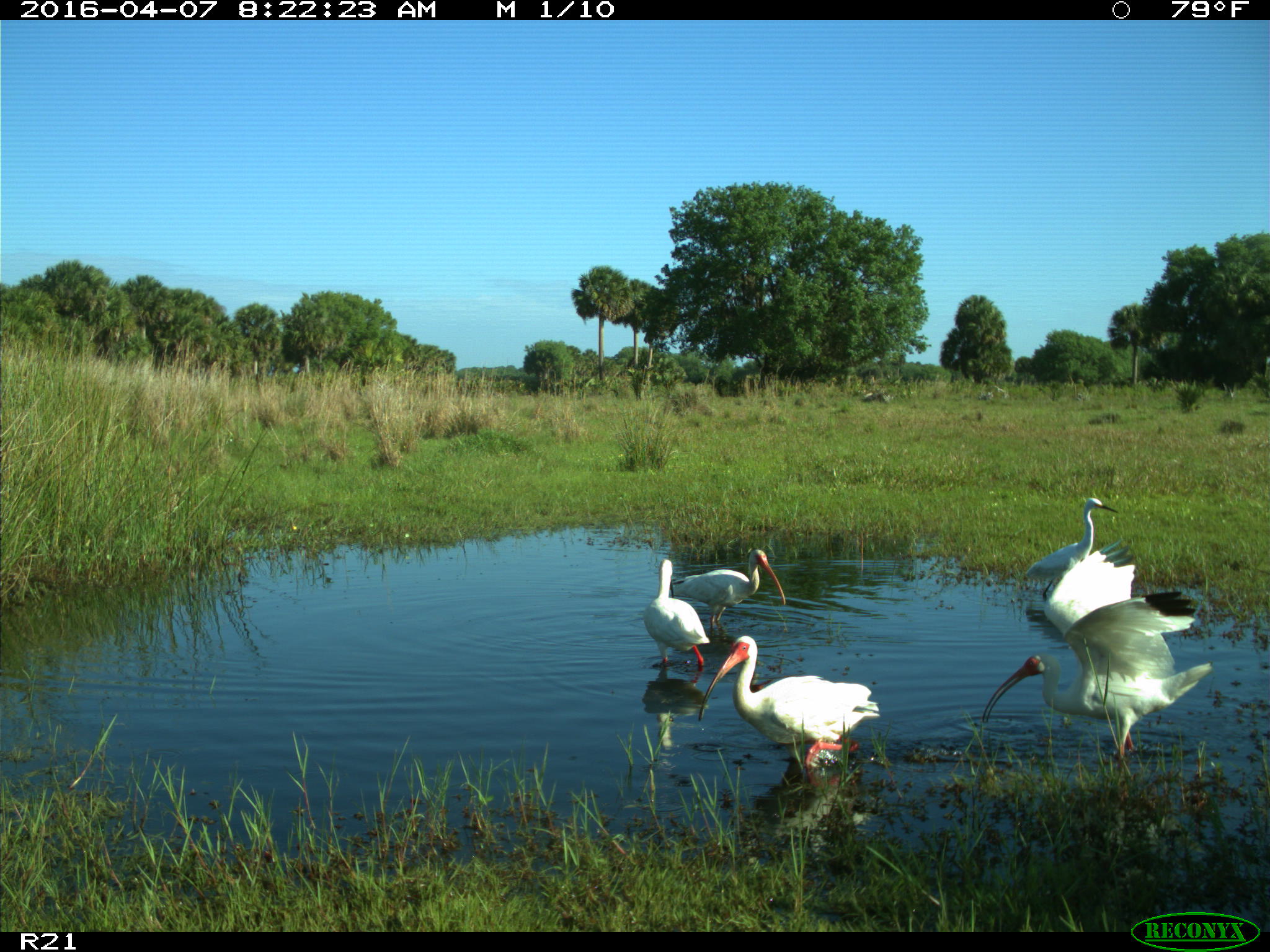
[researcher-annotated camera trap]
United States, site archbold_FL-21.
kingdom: Animalia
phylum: Chordata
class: Aves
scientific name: Aves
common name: birds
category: unidentified bird